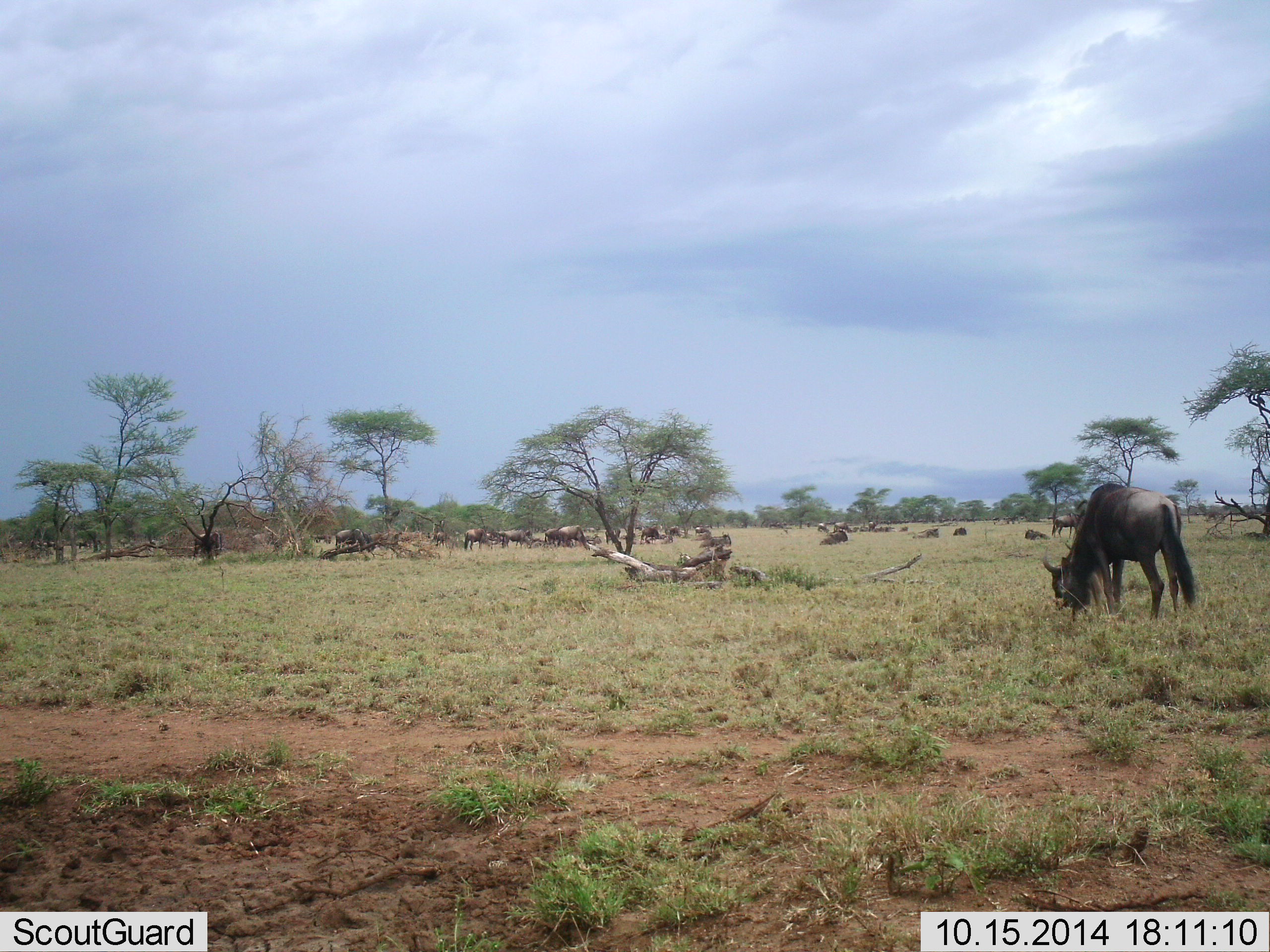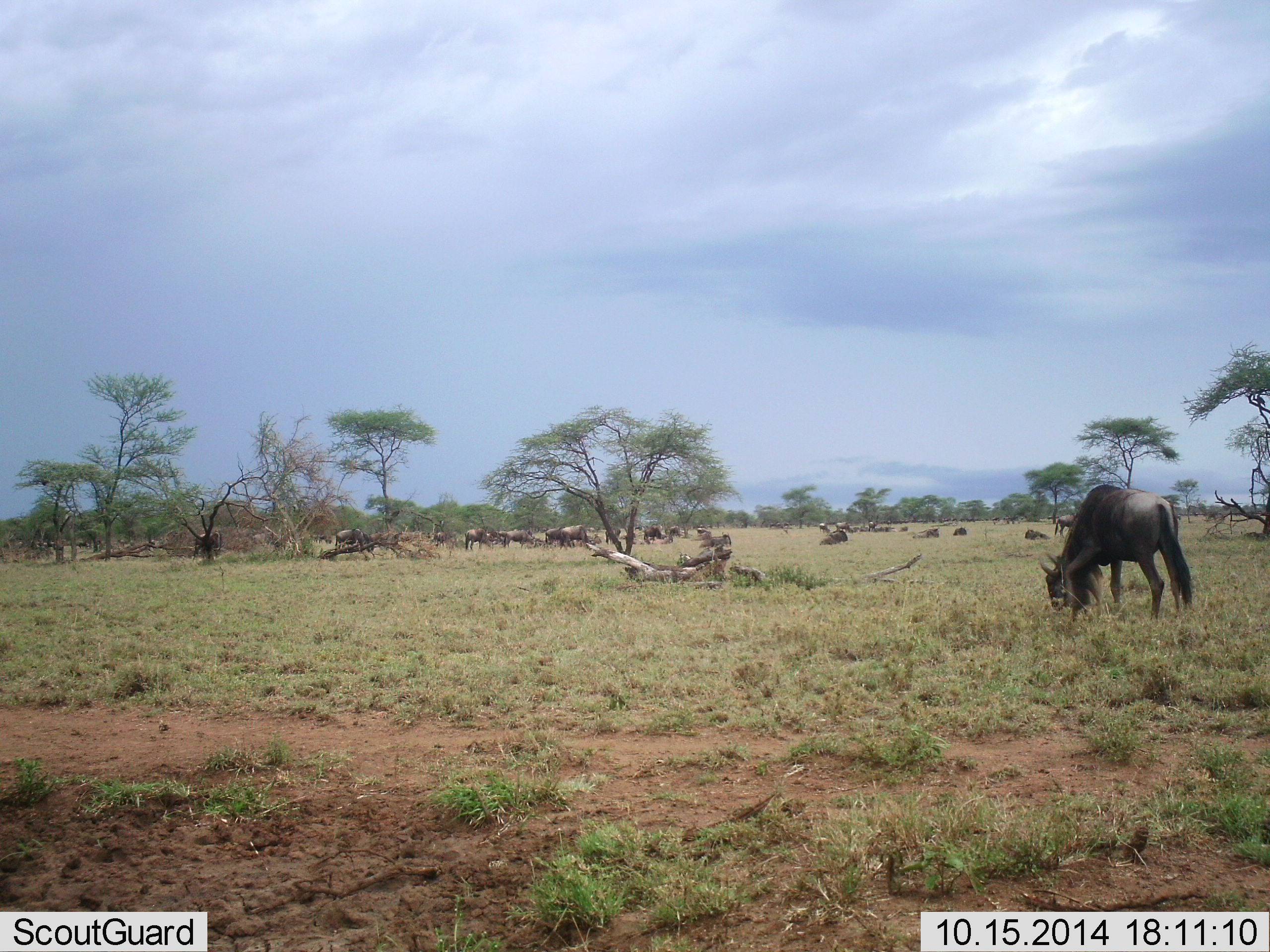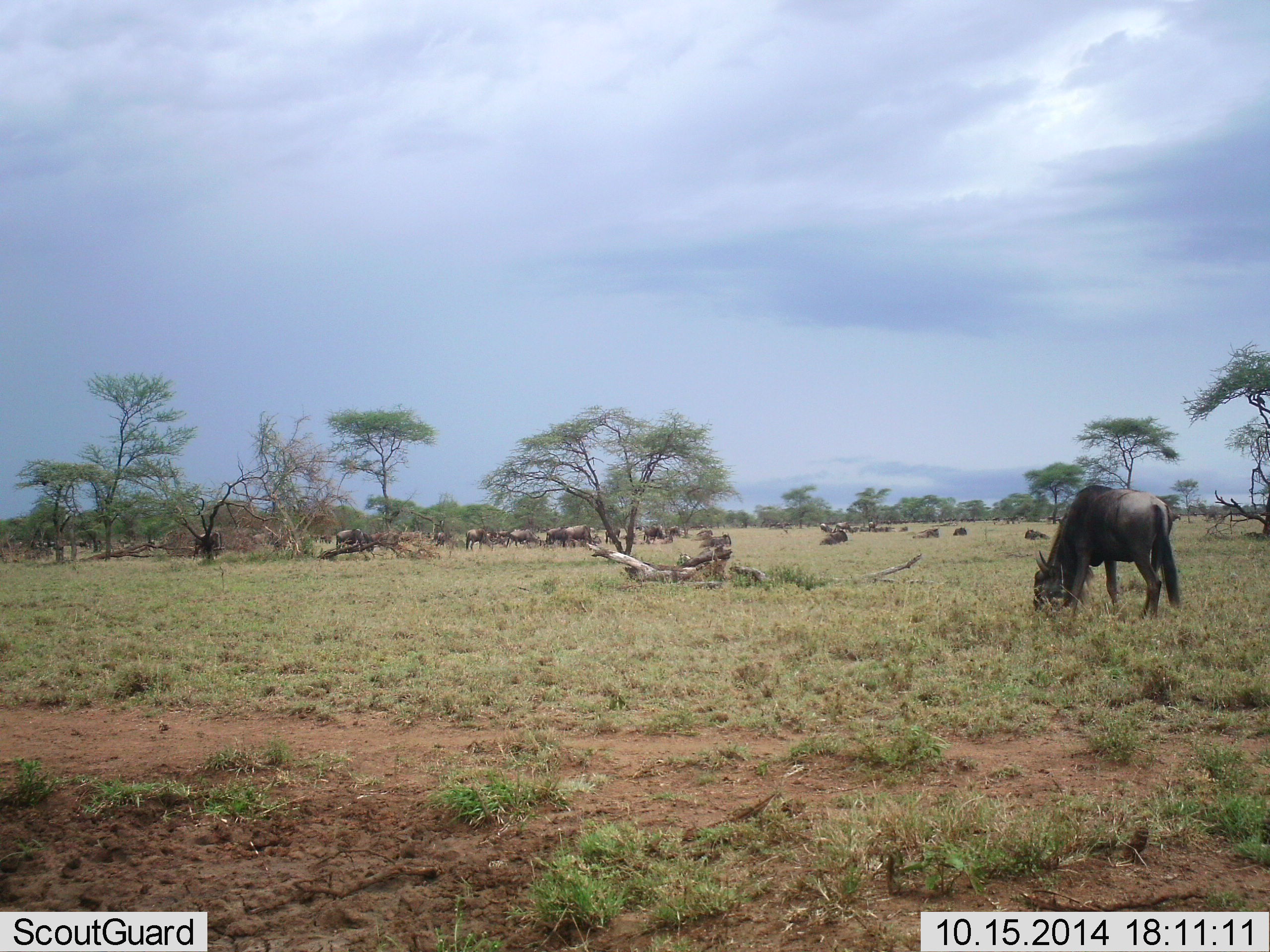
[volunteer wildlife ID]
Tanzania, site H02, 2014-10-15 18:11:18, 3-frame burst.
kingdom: Animalia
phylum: Chordata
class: Mammalia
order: Artiodactyla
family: Bovidae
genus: Connochaetes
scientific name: Connochaetes taurinus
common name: blue wildebeest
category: wildebeest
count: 11-50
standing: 50%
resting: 40%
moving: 30%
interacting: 0%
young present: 0%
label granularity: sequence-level